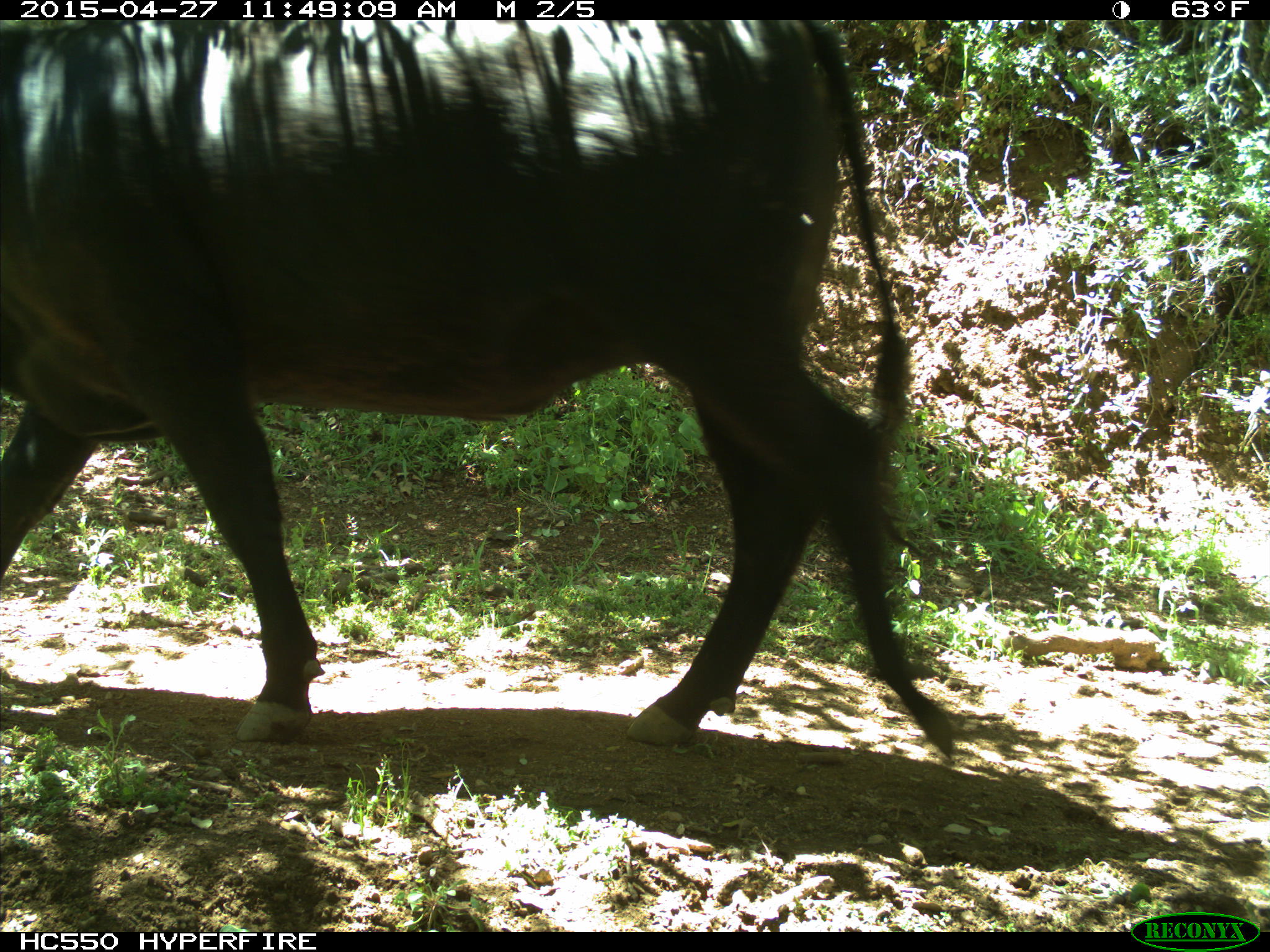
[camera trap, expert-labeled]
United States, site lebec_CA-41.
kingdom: Animalia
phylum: Chordata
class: Mammalia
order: Artiodactyla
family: Bovidae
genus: Bos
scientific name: Bos taurus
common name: domestic cow